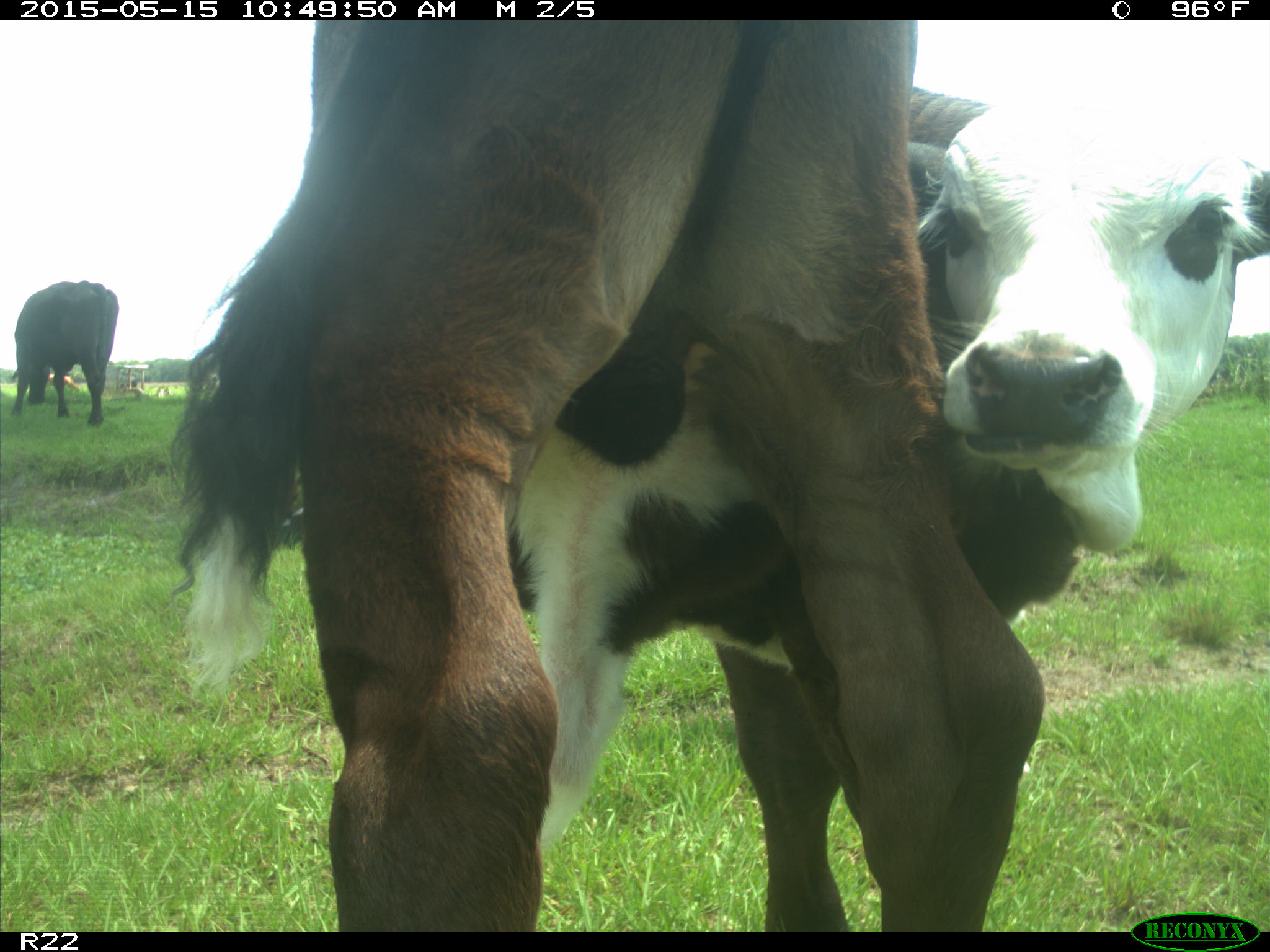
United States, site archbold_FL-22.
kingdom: Animalia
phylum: Chordata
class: Mammalia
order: Artiodactyla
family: Bovidae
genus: Bos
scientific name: Bos taurus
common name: domestic cow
Bos taurus (domestic cow).